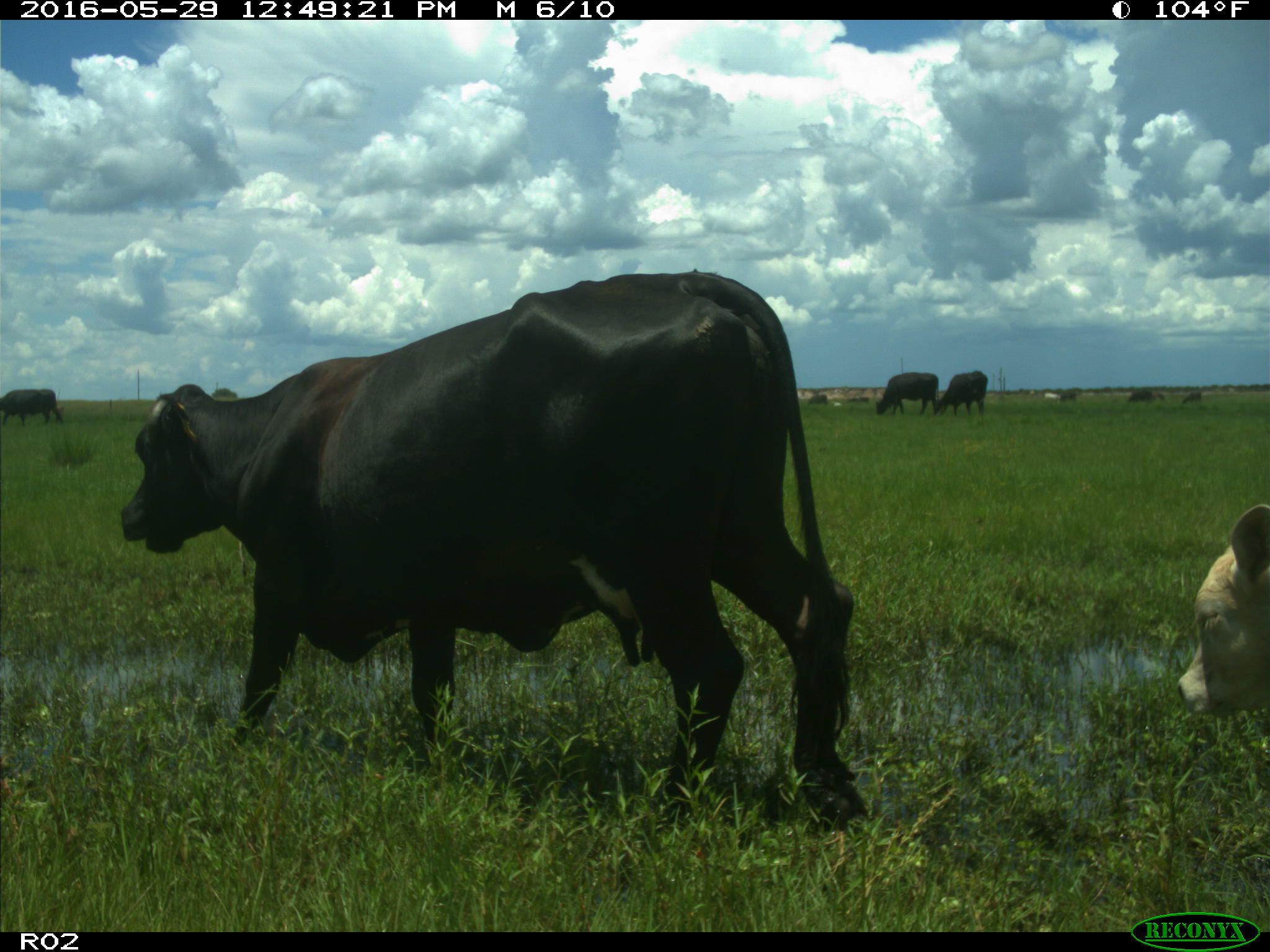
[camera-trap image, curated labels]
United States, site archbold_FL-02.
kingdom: Animalia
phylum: Chordata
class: Mammalia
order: Artiodactyla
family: Bovidae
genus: Bos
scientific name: Bos taurus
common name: domestic cow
Bos taurus (domestic cow).